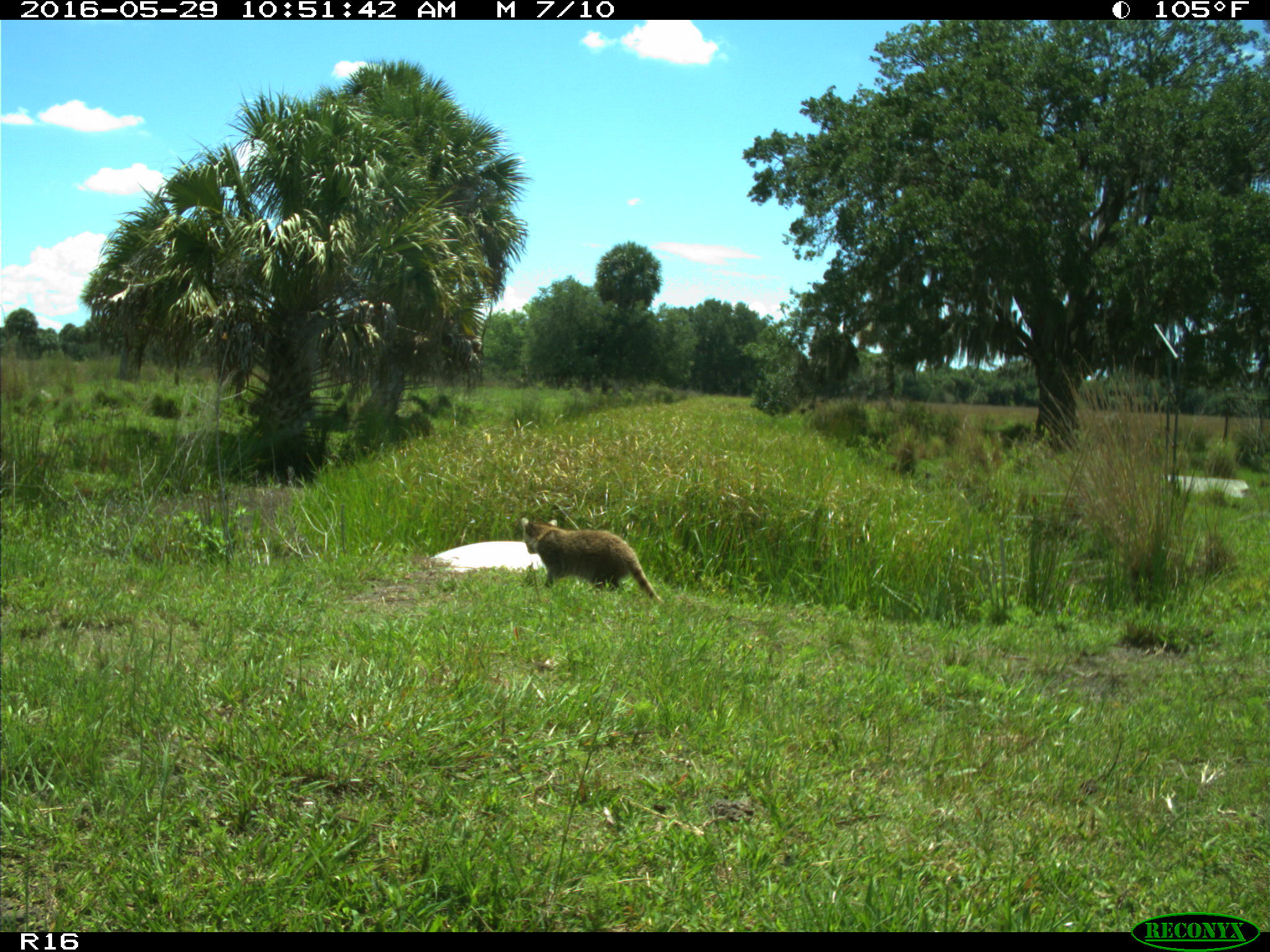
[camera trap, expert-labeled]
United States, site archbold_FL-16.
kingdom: Animalia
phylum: Chordata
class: Mammalia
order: Carnivora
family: Procyonidae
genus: Procyon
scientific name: Procyon lotor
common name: common raccoon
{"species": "Procyon lotor (common raccoon)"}